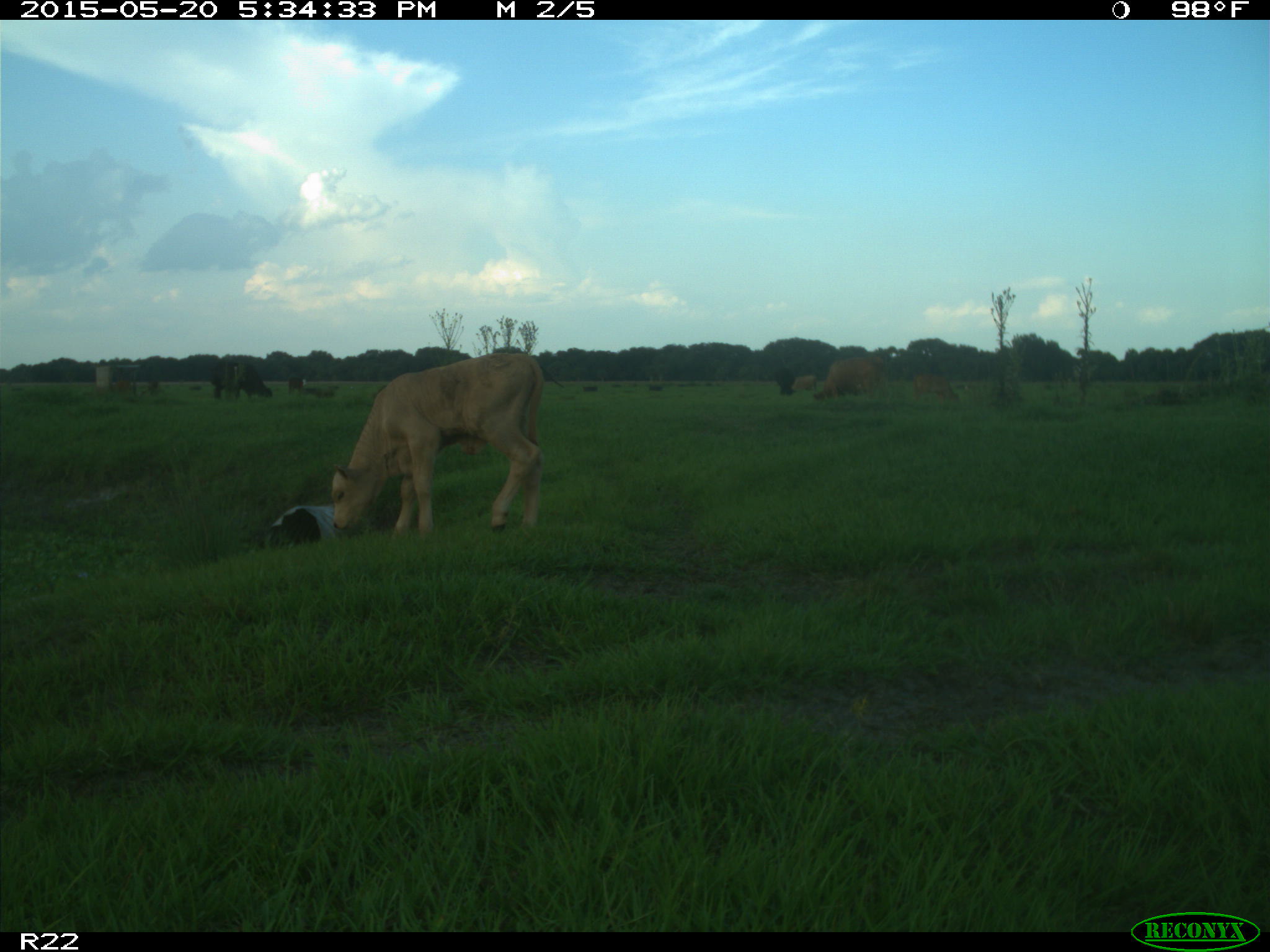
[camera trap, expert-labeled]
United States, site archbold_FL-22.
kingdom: Animalia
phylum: Chordata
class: Mammalia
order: Artiodactyla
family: Bovidae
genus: Bos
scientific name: Bos taurus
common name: domestic cow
Bos taurus (domestic cow).